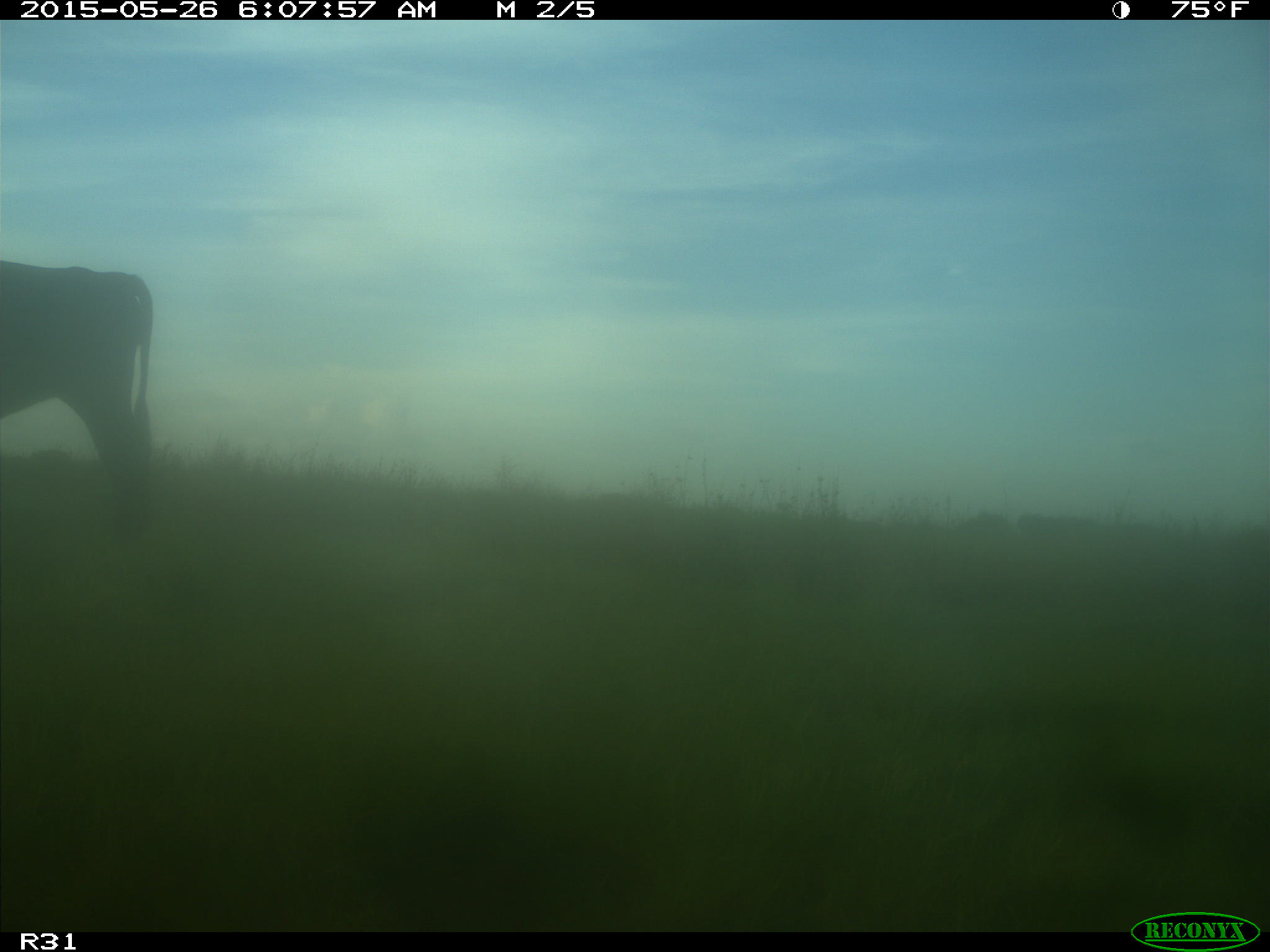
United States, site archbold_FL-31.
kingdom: Animalia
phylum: Chordata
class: Mammalia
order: Artiodactyla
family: Bovidae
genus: Bos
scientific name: Bos taurus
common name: domestic cow